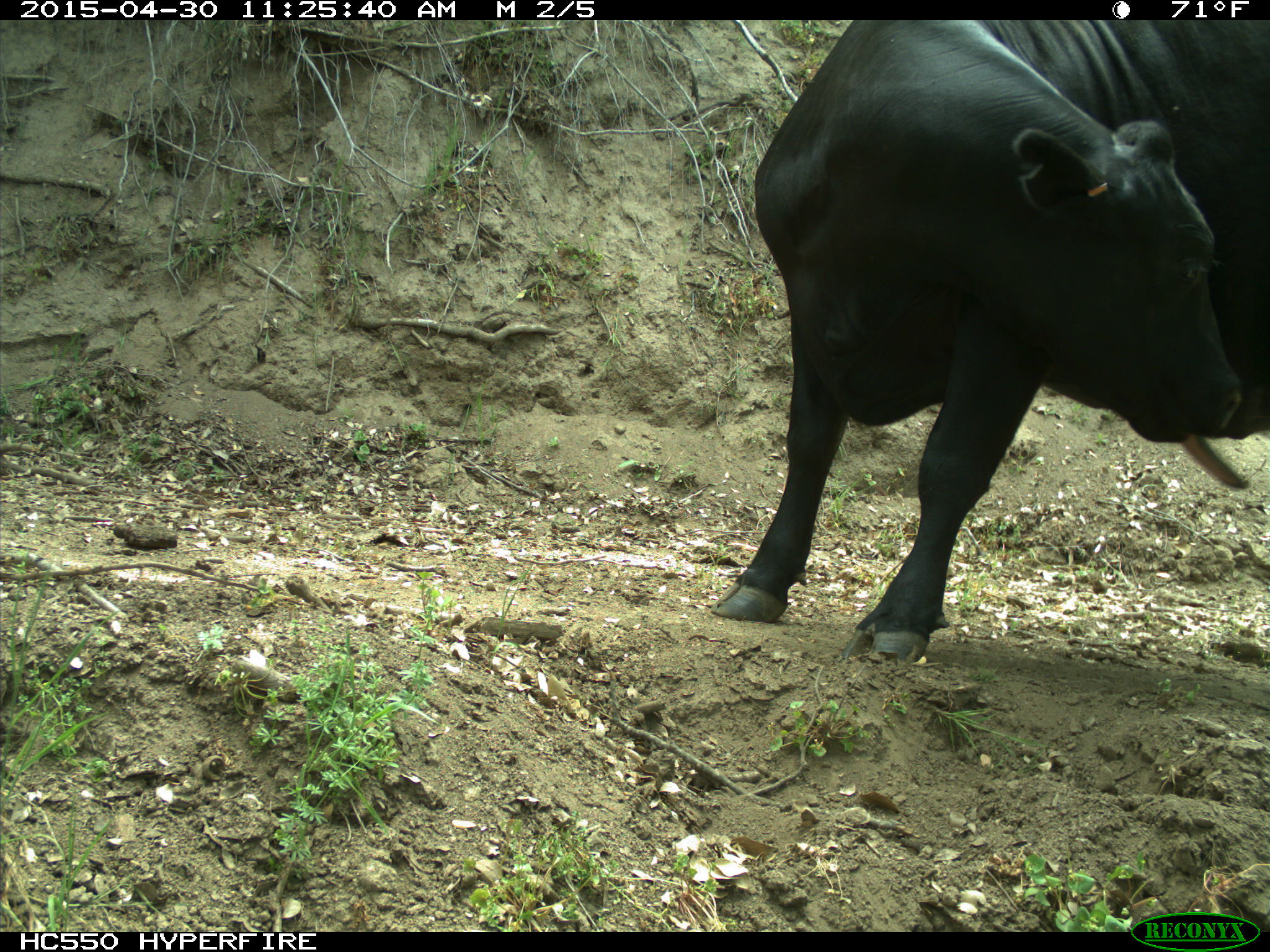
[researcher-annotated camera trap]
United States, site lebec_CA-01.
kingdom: Animalia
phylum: Chordata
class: Mammalia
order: Artiodactyla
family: Bovidae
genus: Bos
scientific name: Bos taurus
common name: domestic cow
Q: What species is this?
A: Bos taurus (domestic cow).